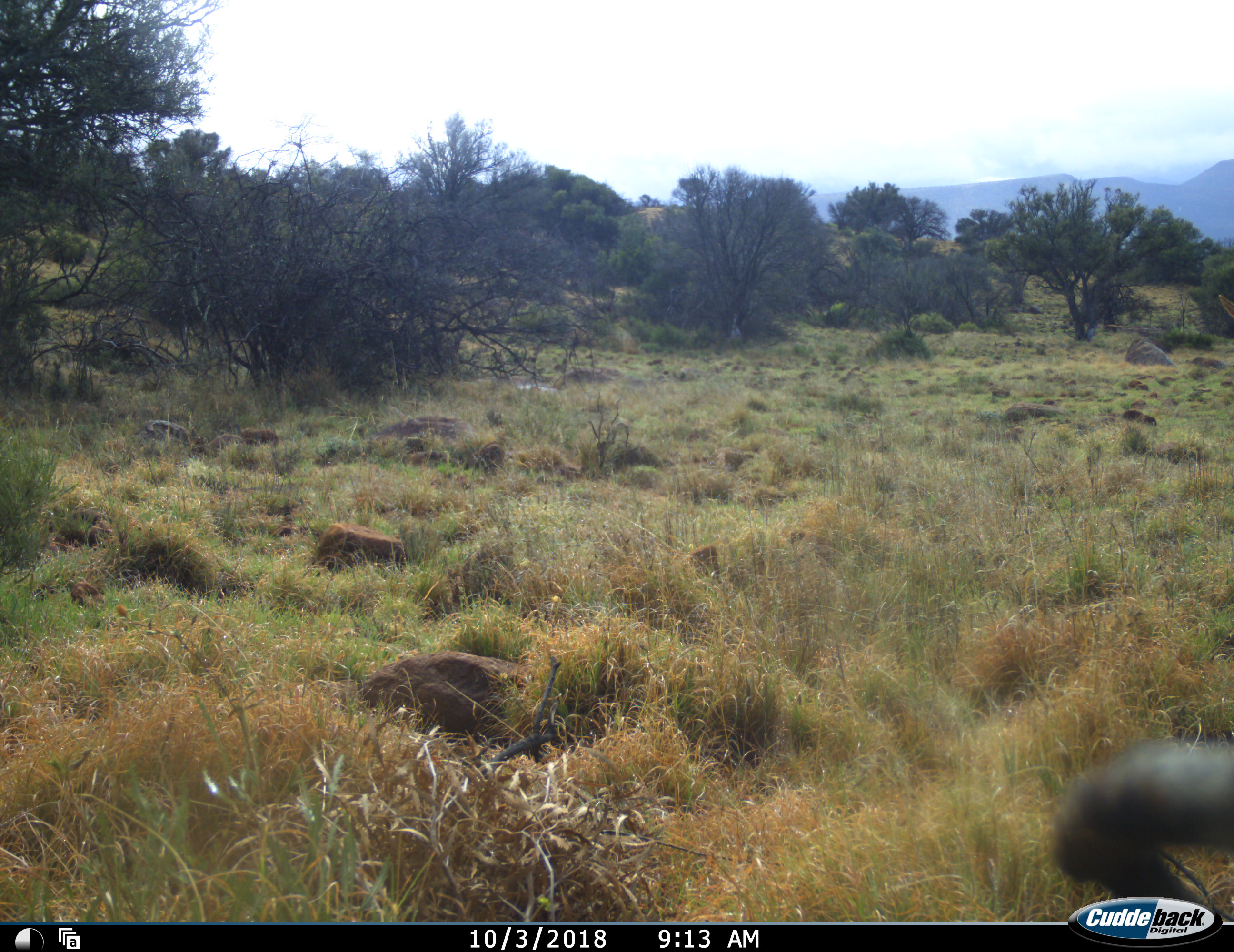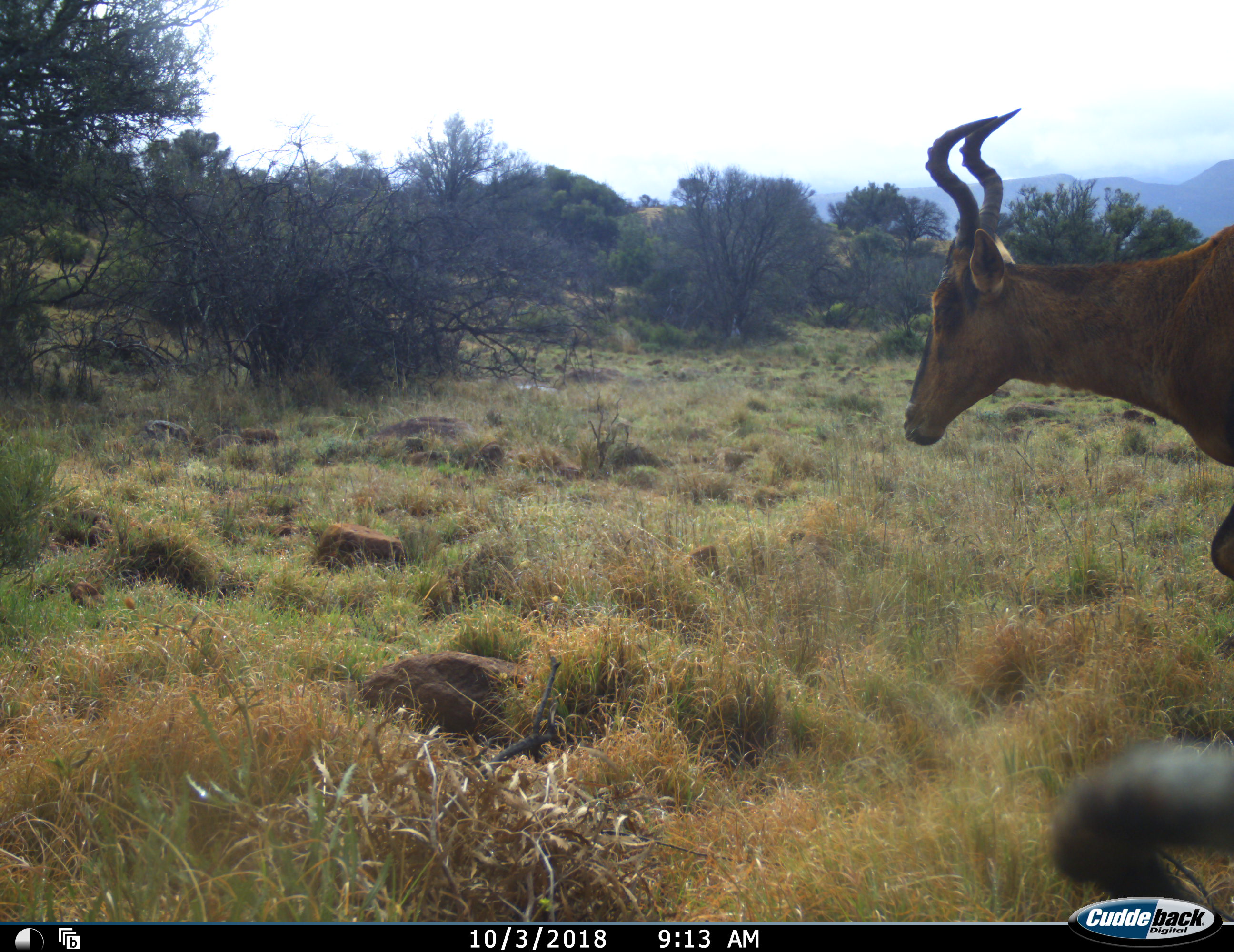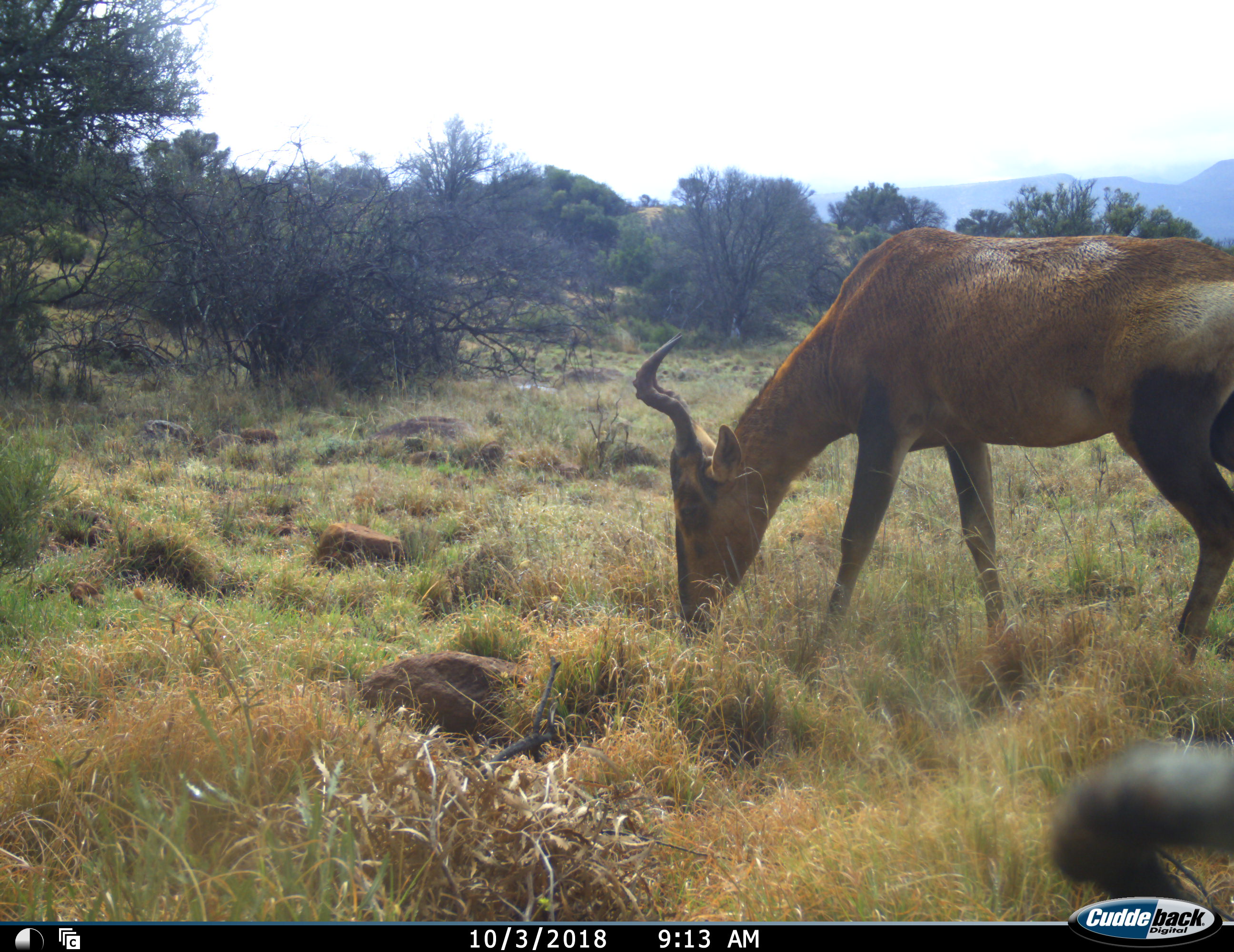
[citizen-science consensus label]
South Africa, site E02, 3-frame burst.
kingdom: Animalia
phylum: Chordata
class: Mammalia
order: Artiodactyla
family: Bovidae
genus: Alcelaphus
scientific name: Alcelaphus buselaphus caama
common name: red hartebeest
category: hartebeestred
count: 1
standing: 12%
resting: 12%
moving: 88%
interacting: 0%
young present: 0%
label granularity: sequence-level